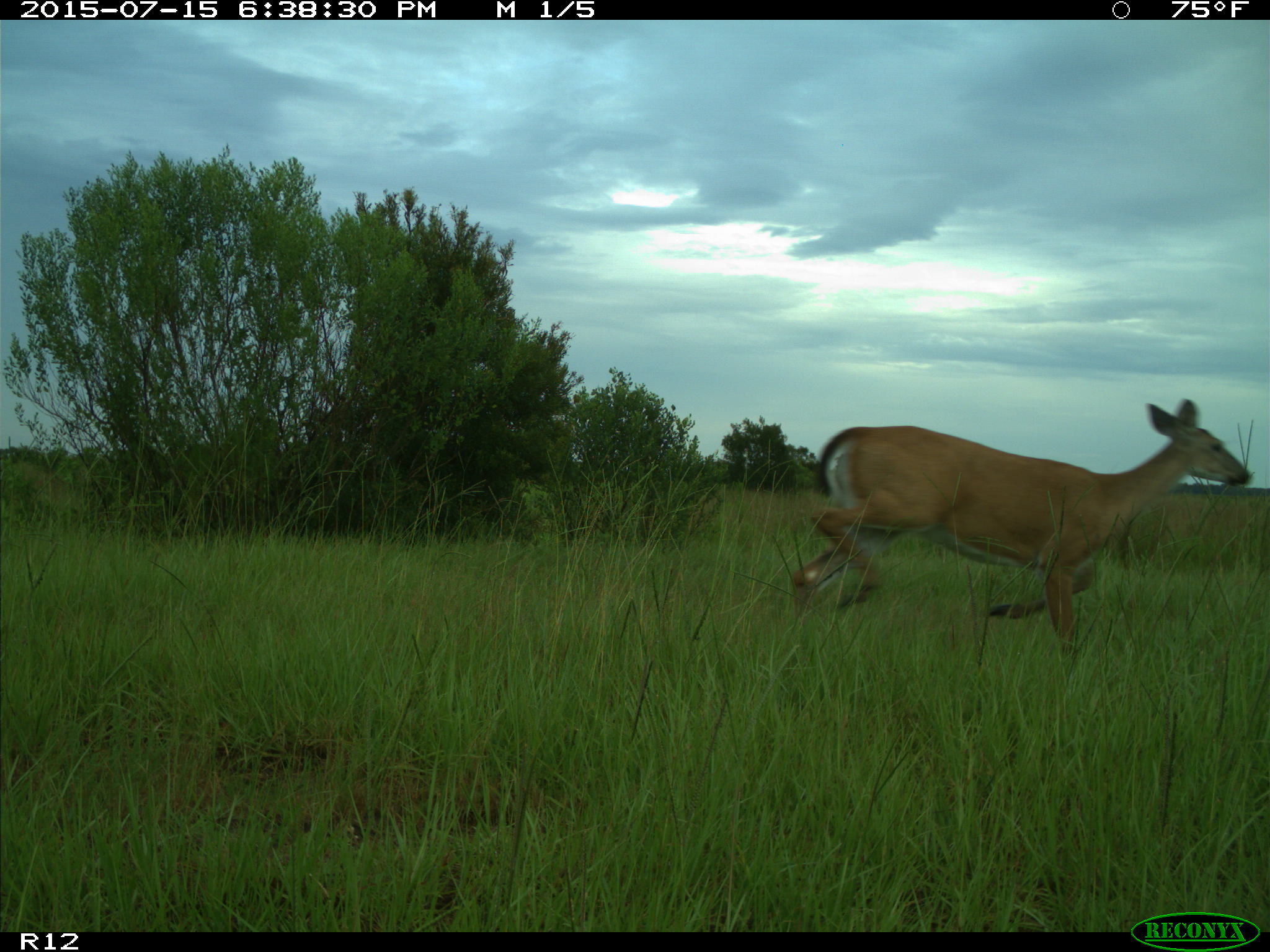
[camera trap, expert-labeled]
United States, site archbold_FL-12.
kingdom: Animalia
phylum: Chordata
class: Mammalia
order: Artiodactyla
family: Cervidae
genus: Odocoileus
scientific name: Odocoileus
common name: deer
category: unidentified deer